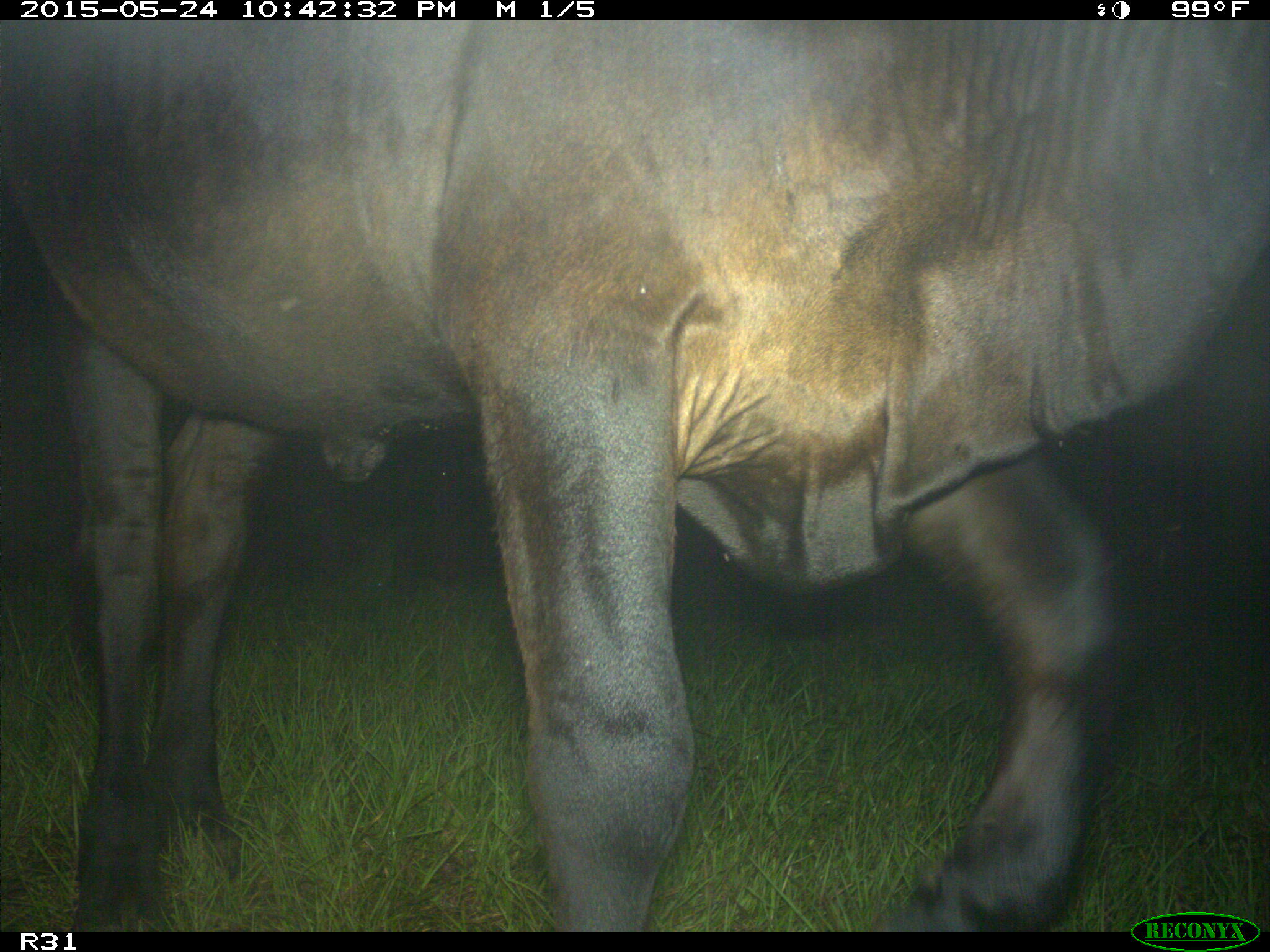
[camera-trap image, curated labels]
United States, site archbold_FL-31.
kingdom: Animalia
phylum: Chordata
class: Mammalia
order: Artiodactyla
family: Bovidae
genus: Bos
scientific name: Bos taurus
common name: domestic cow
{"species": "Bos taurus (domestic cow)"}